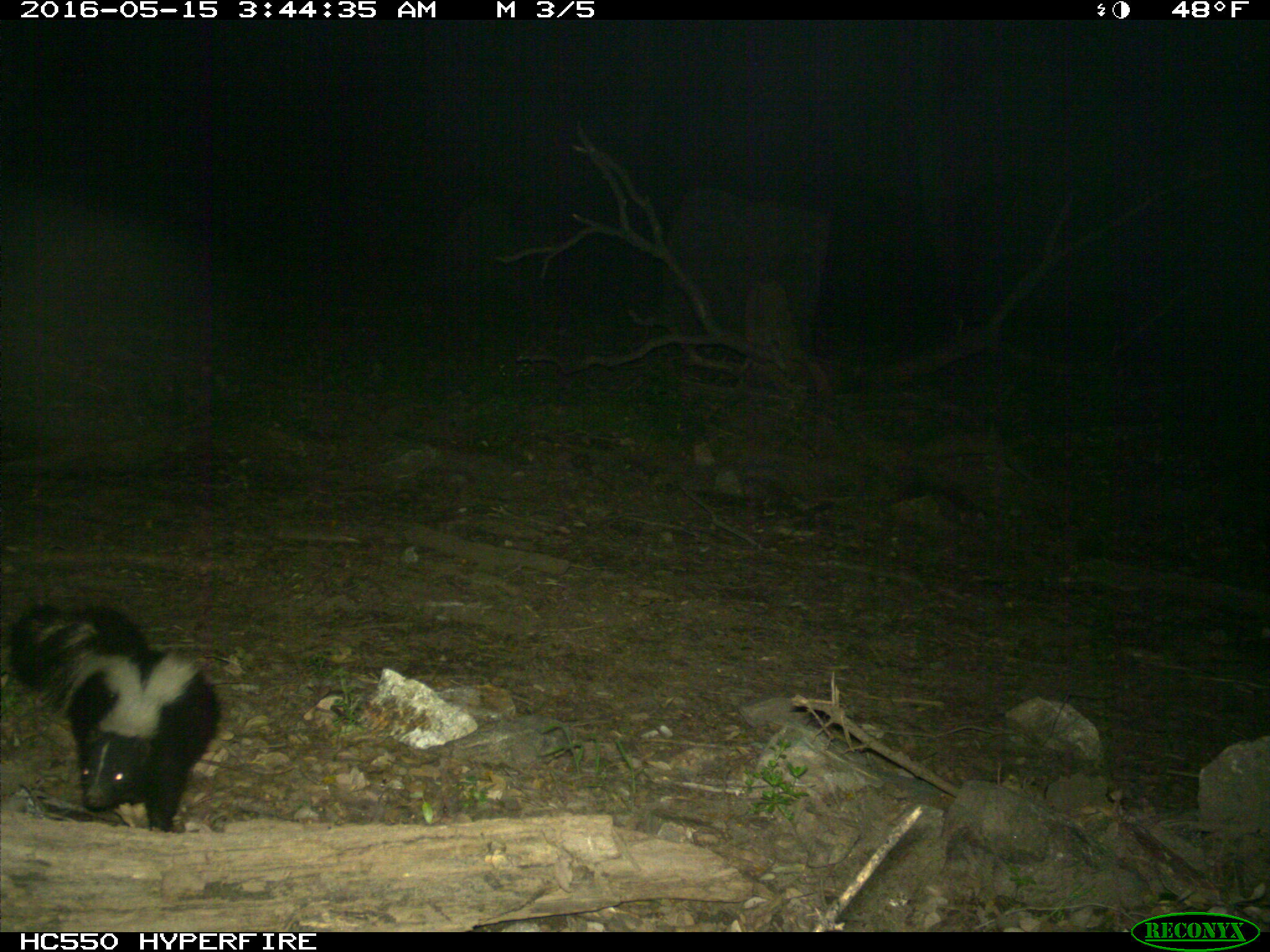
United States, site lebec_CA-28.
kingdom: Animalia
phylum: Chordata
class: Mammalia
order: Carnivora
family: Mephitidae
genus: Mephitis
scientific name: Mephitis mephitis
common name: striped skunk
Mephitis mephitis (striped skunk).